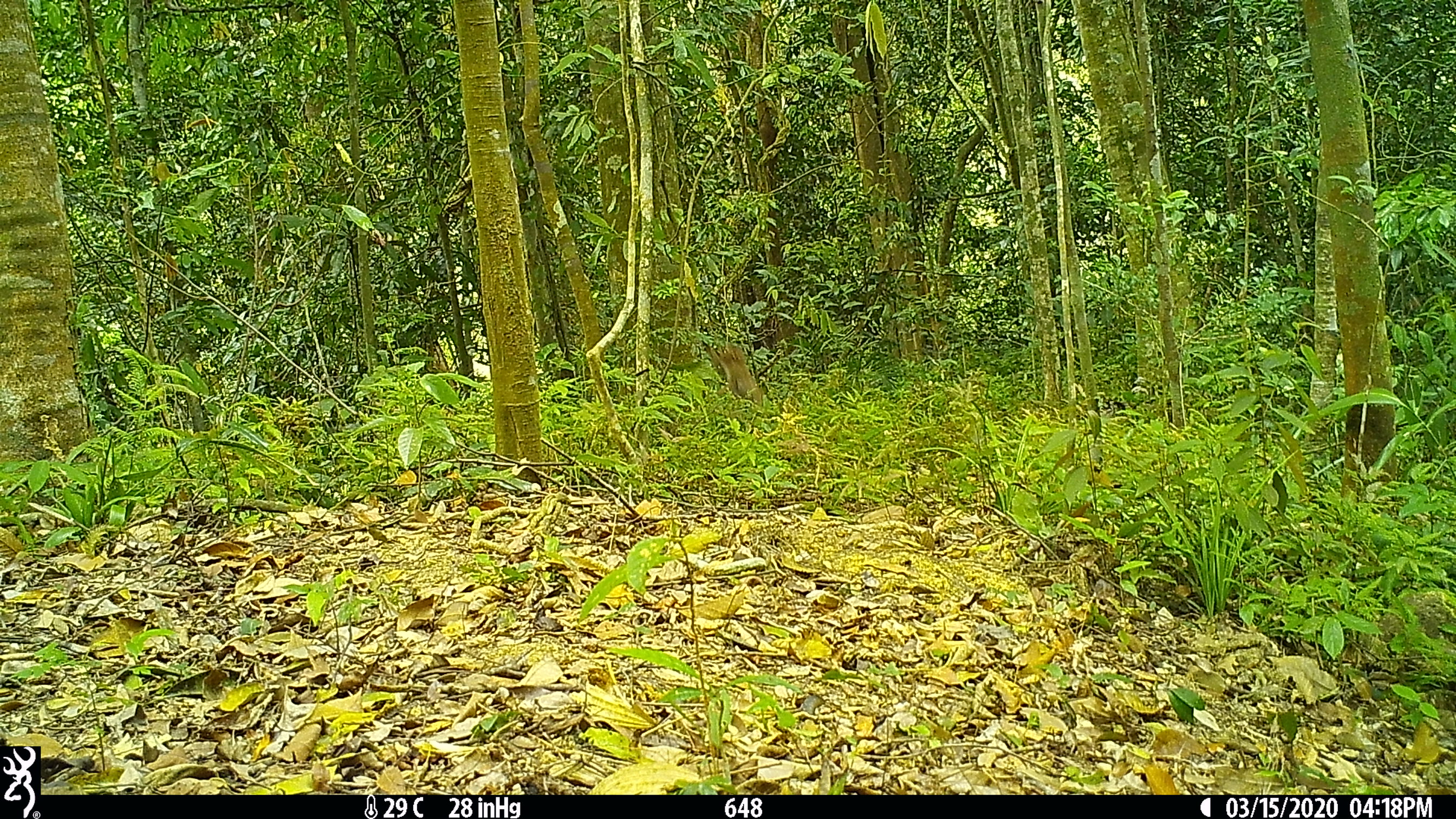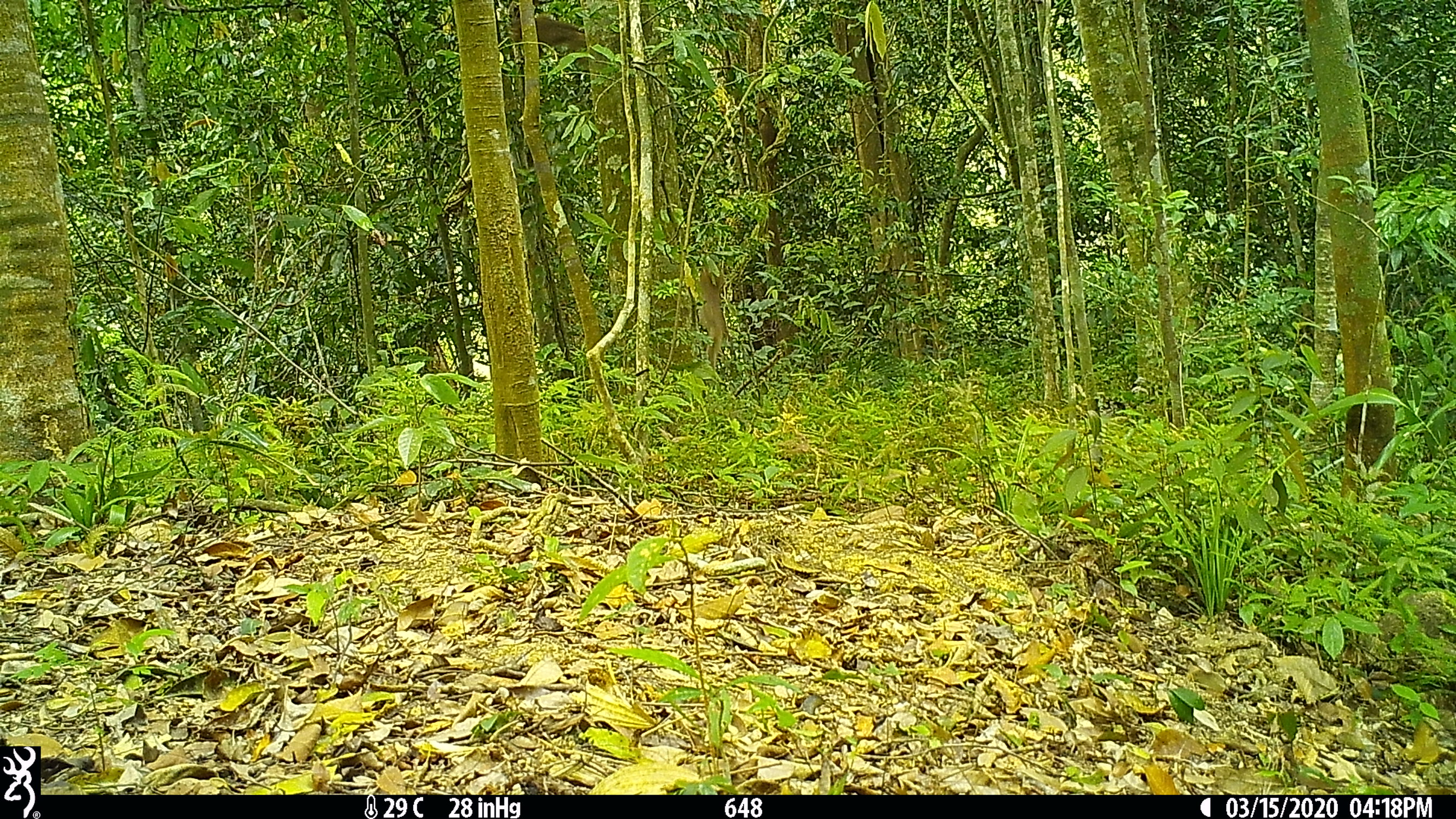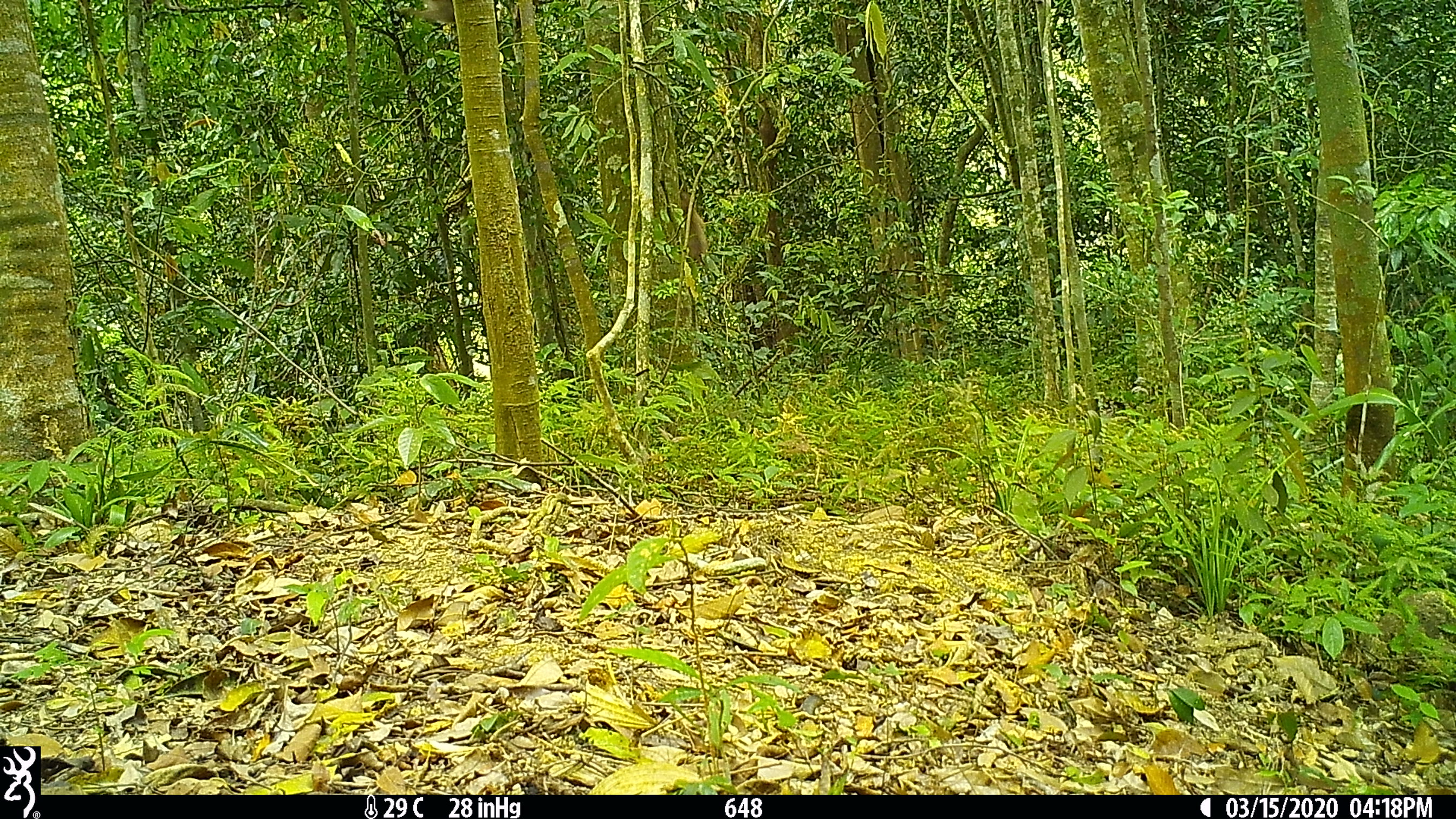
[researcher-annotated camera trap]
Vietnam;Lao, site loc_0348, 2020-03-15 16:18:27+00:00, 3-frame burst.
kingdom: Animalia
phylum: Chordata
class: Mammalia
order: Primates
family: Cercopithecidae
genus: Macaca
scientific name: Macaca nemestrina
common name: pig-tailed macaque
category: pig tailed macaque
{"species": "pig tailed macaque (pig-tailed macaque) (Macaca nemestrina)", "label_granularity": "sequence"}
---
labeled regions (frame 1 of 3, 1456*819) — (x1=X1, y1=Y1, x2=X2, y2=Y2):
pig tailed macaque: (x1=705, y1=342, x2=762, y2=405)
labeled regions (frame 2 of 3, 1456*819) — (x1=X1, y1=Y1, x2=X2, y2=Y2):
pig tailed macaque: (x1=510, y1=15, x2=586, y2=50); (x1=700, y1=266, x2=725, y2=370)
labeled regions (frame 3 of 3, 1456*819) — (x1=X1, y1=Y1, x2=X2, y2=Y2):
pig tailed macaque: (x1=680, y1=191, x2=709, y2=260); (x1=407, y1=0, x2=456, y2=24)